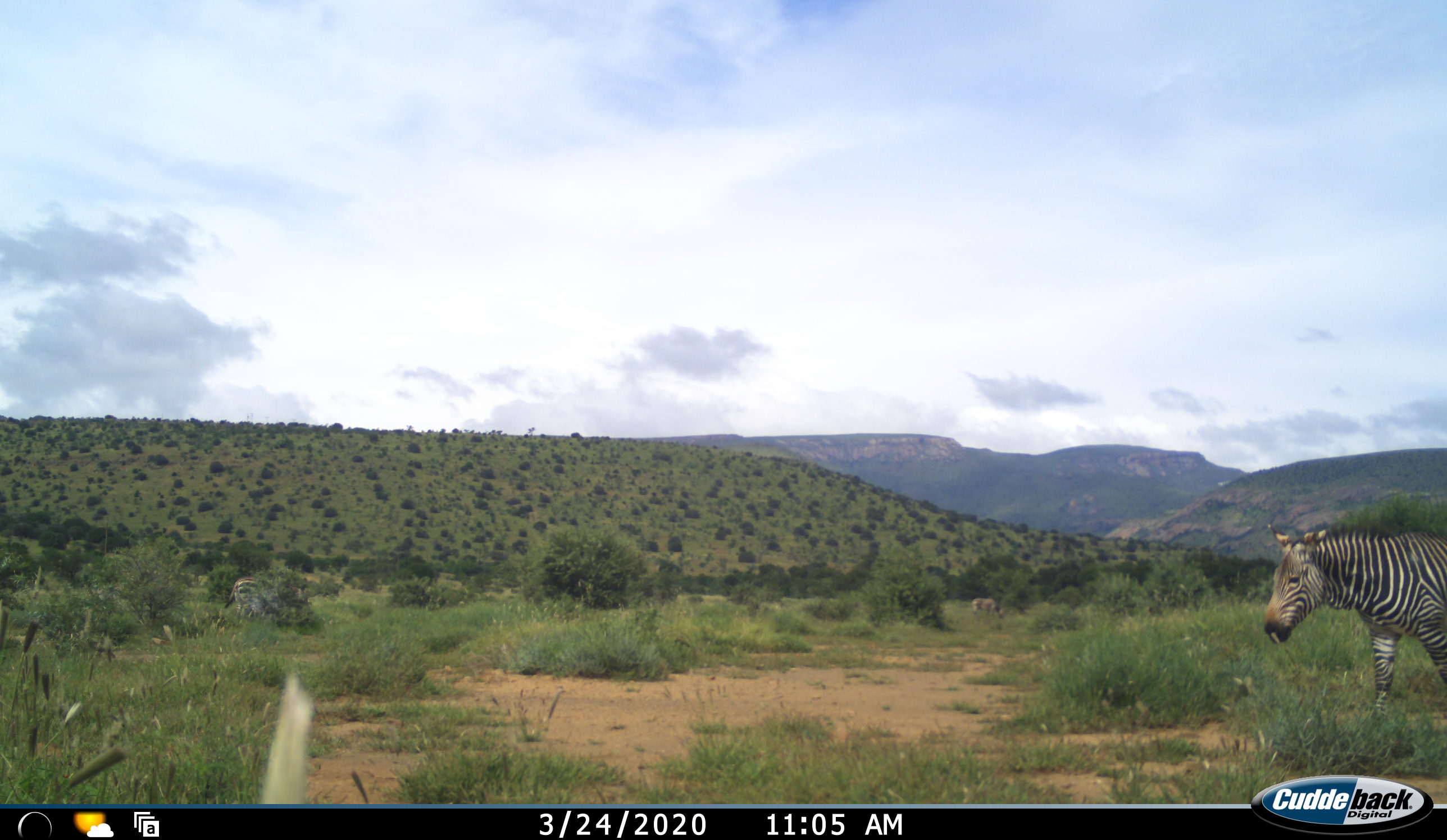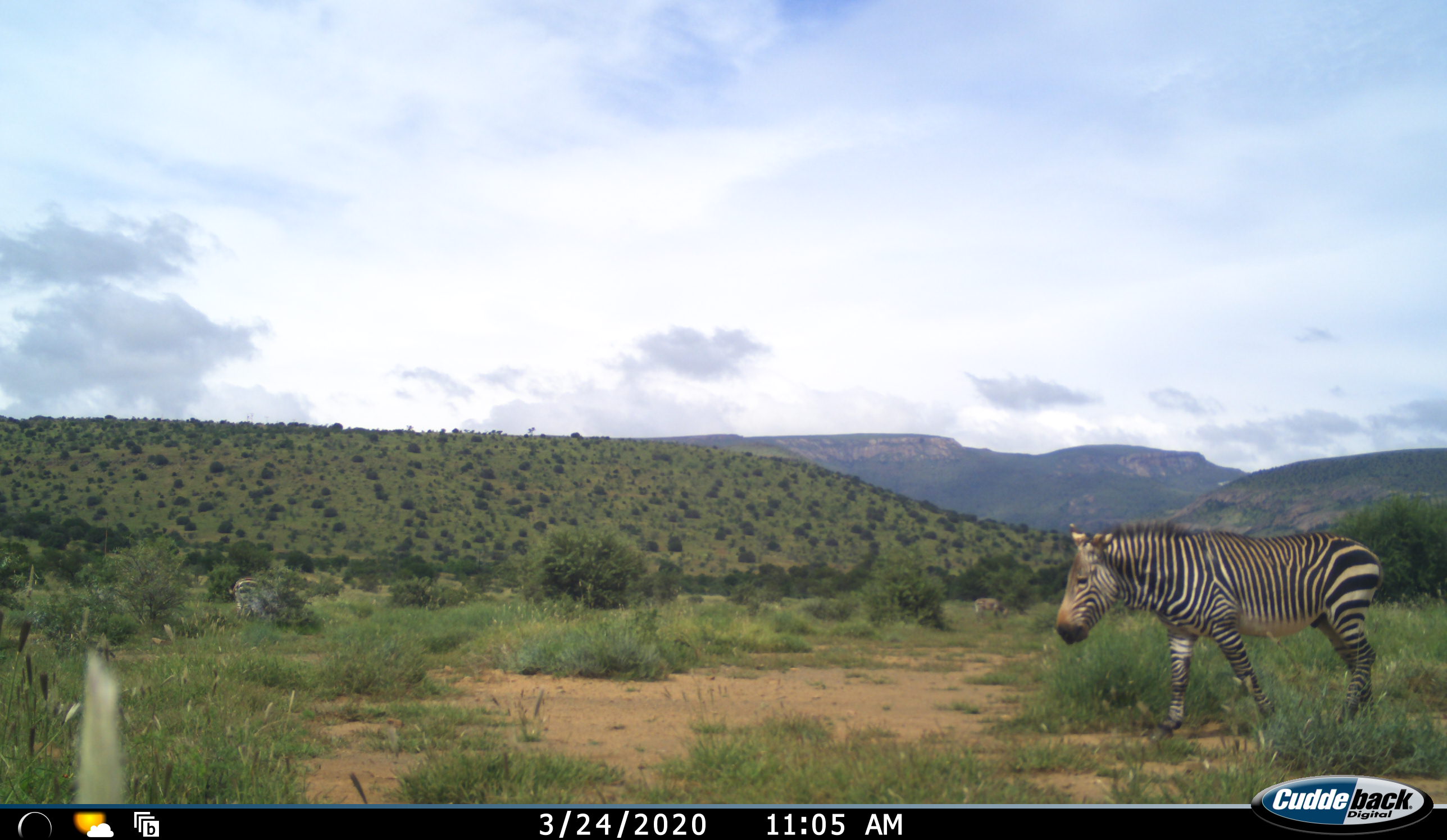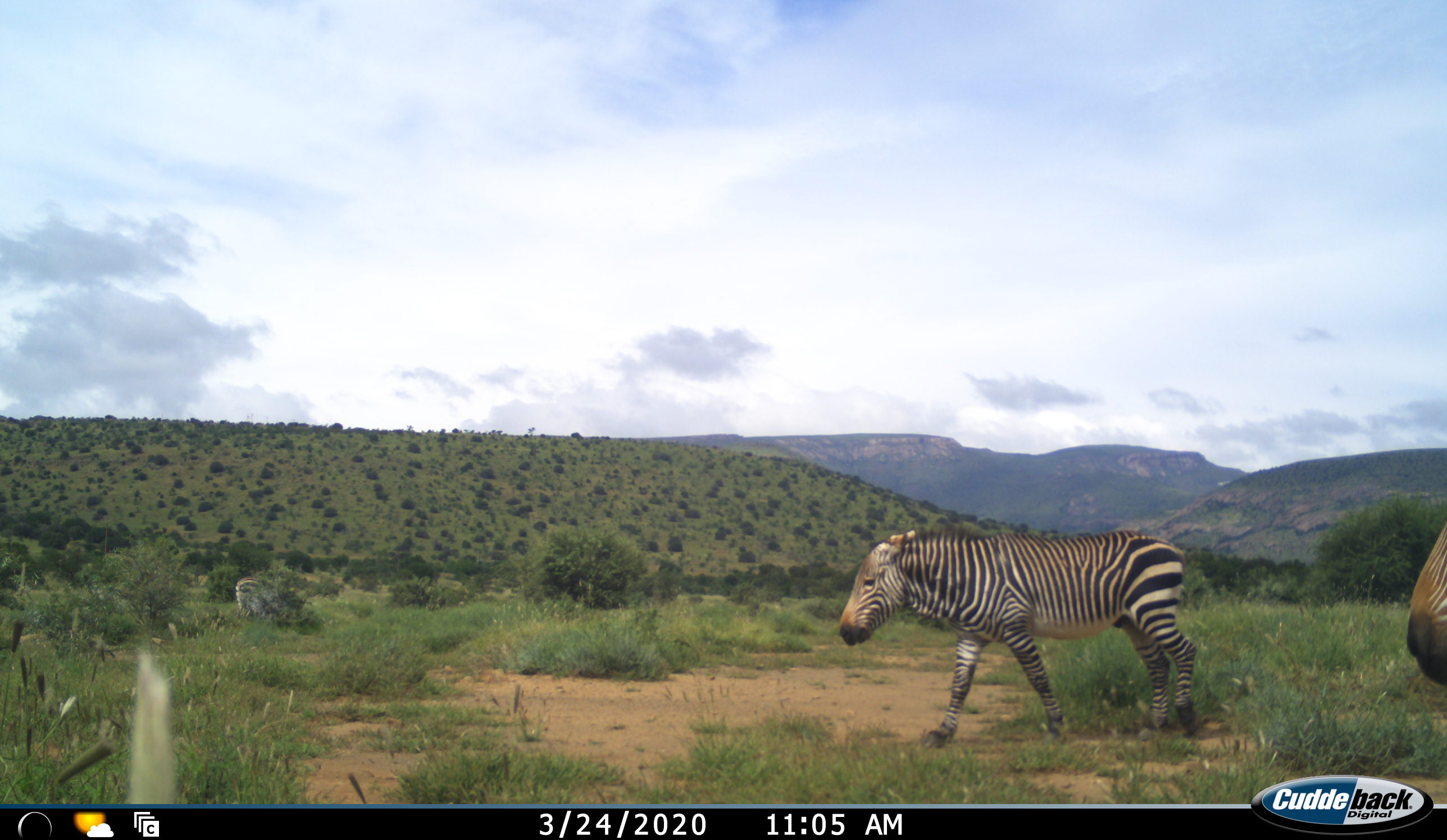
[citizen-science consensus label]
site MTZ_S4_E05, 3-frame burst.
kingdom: Animalia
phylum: Chordata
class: Mammalia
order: Perissodactyla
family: Equidae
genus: Equus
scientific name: Equus zebra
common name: mountain zebra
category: zebramountain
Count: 2.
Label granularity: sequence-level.